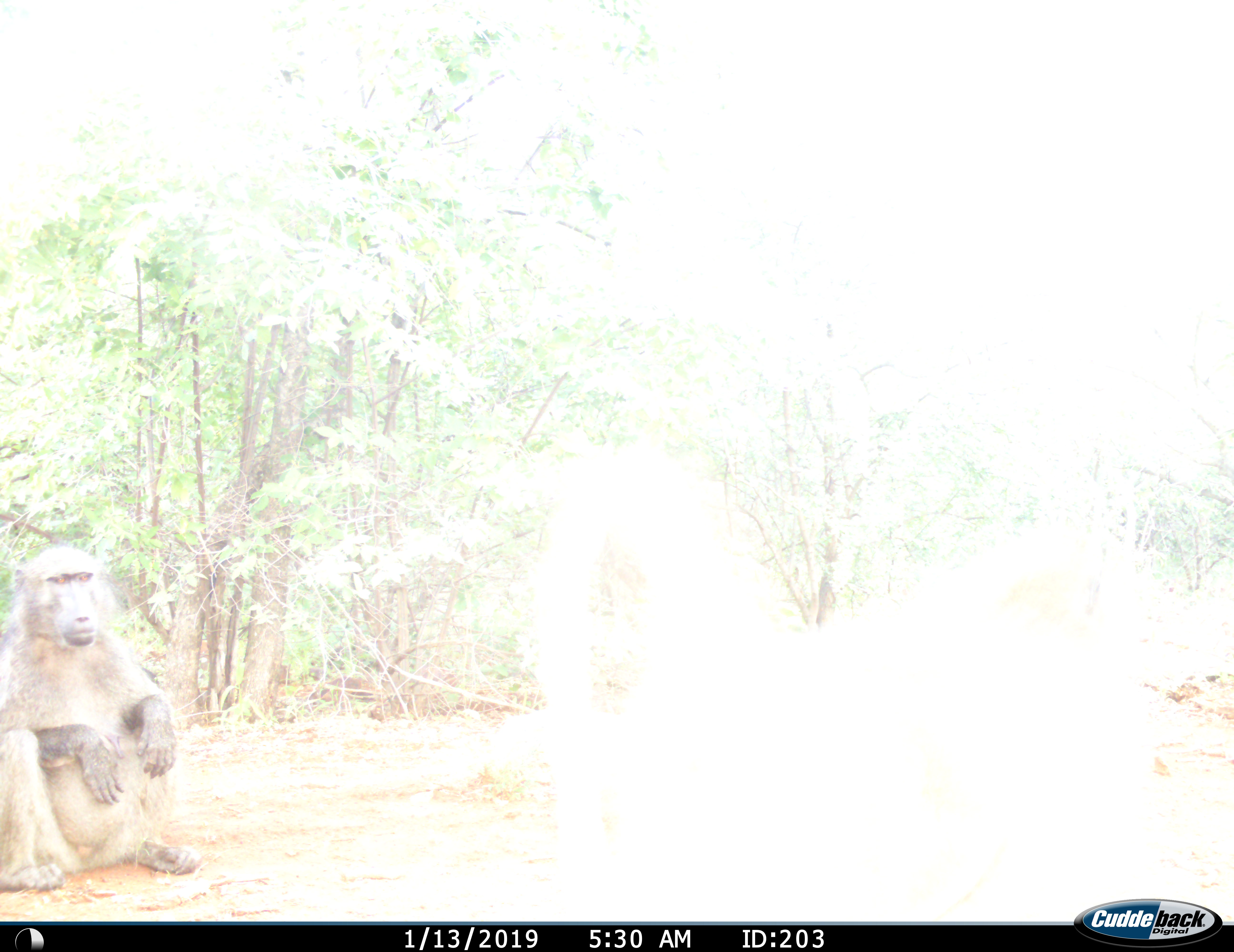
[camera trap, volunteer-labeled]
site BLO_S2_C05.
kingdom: Animalia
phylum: Chordata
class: Mammalia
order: Primates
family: Cercopithecidae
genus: Papio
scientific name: Papio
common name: baboon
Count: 1.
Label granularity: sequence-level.